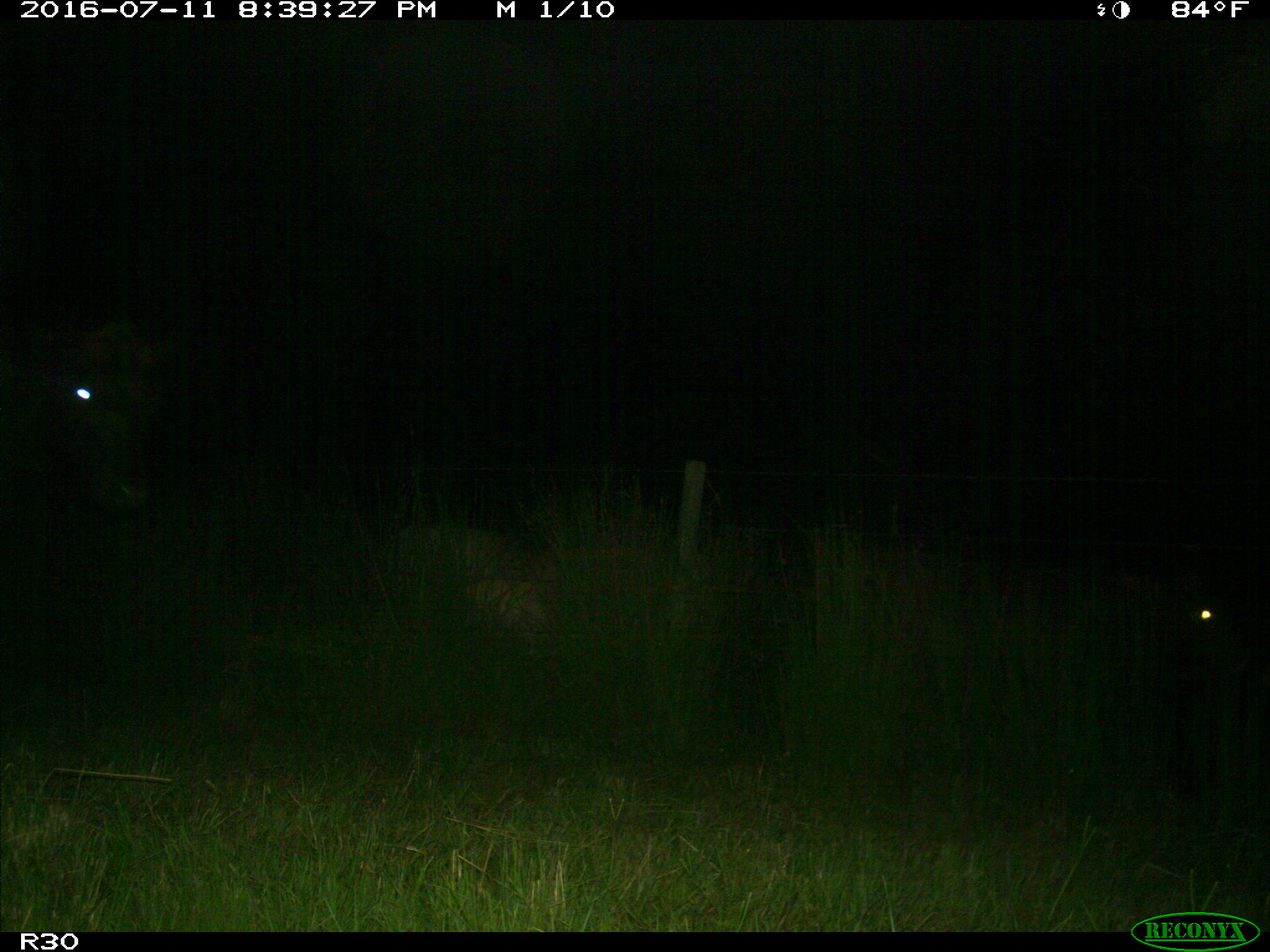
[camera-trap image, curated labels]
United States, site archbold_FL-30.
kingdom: Animalia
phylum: Chordata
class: Mammalia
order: Artiodactyla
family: Bovidae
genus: Bos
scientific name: Bos taurus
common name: domestic cow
Bos taurus (domestic cow).